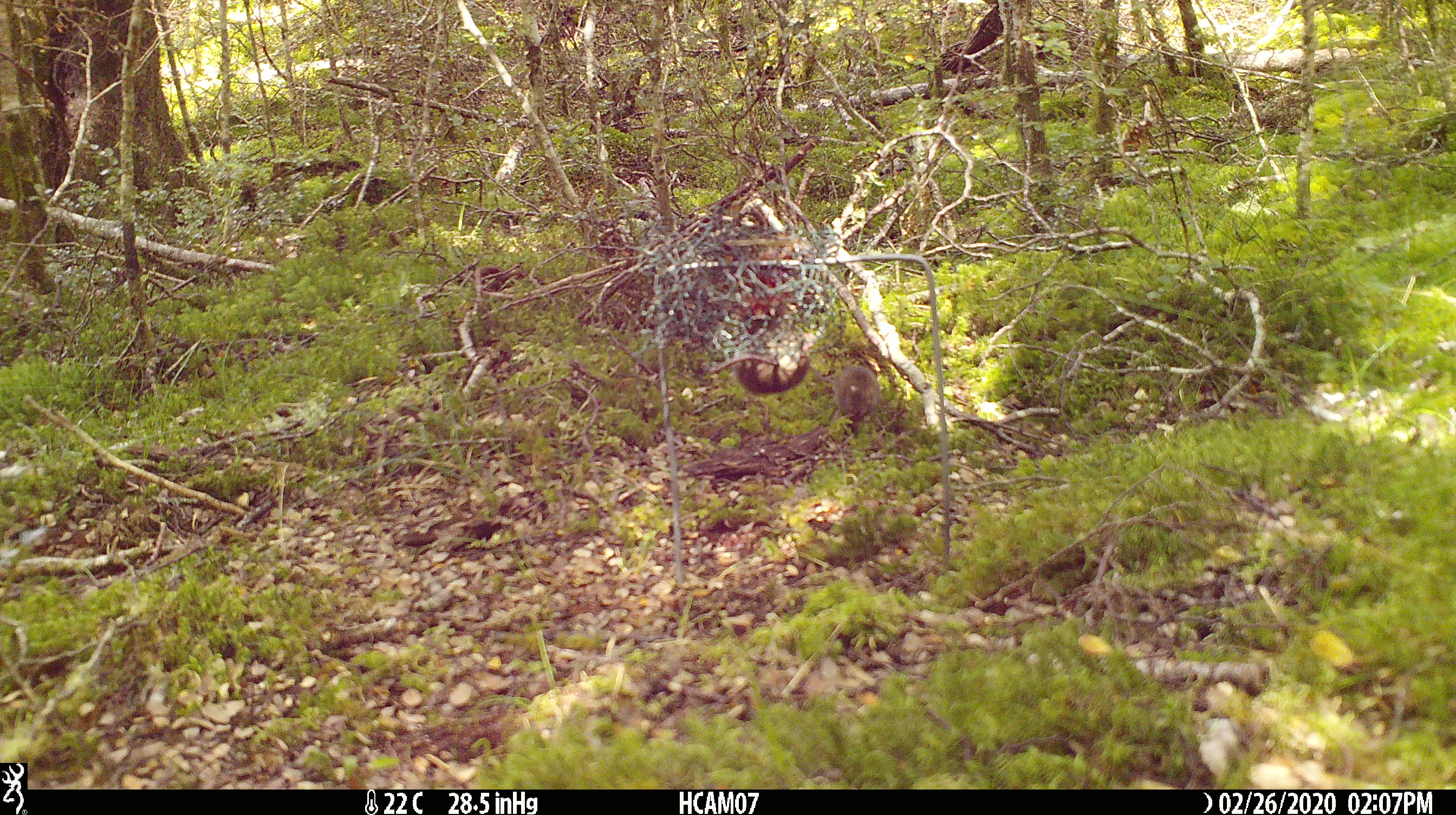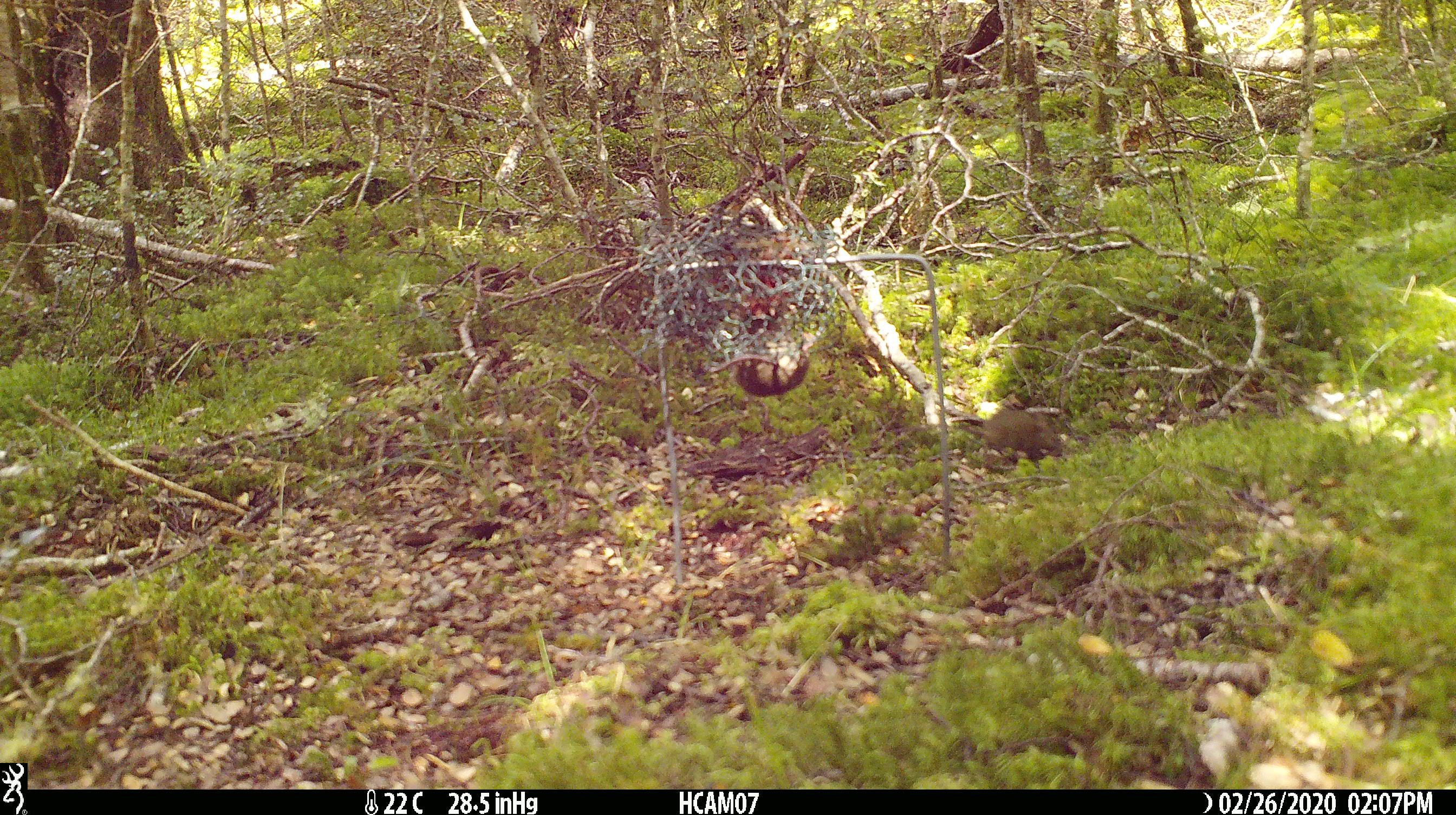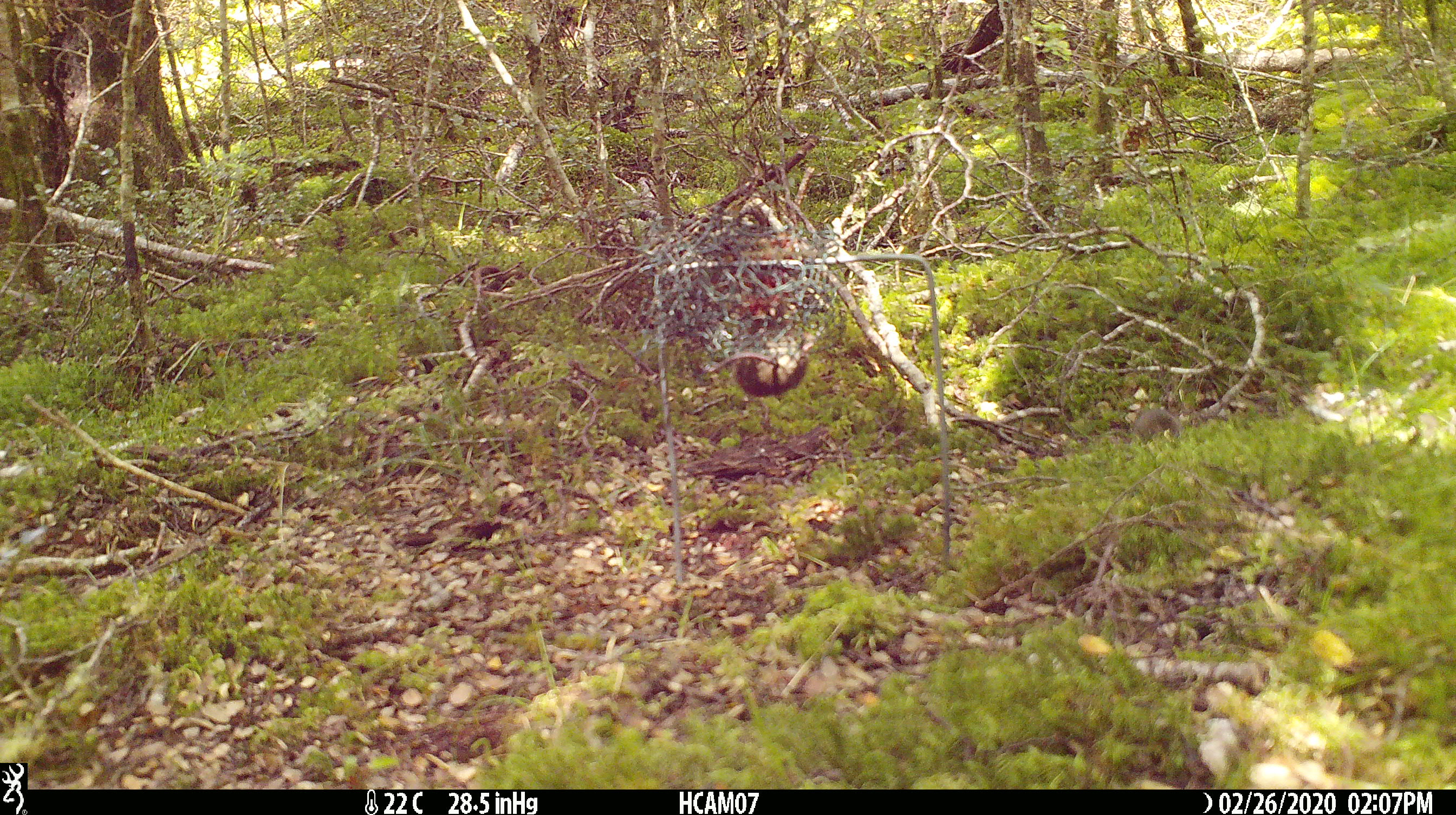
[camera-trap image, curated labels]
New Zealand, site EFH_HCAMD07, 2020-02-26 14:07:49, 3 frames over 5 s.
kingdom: Animalia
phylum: Chordata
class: Mammalia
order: Rodentia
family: Muridae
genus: Mus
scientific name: Mus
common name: mouse